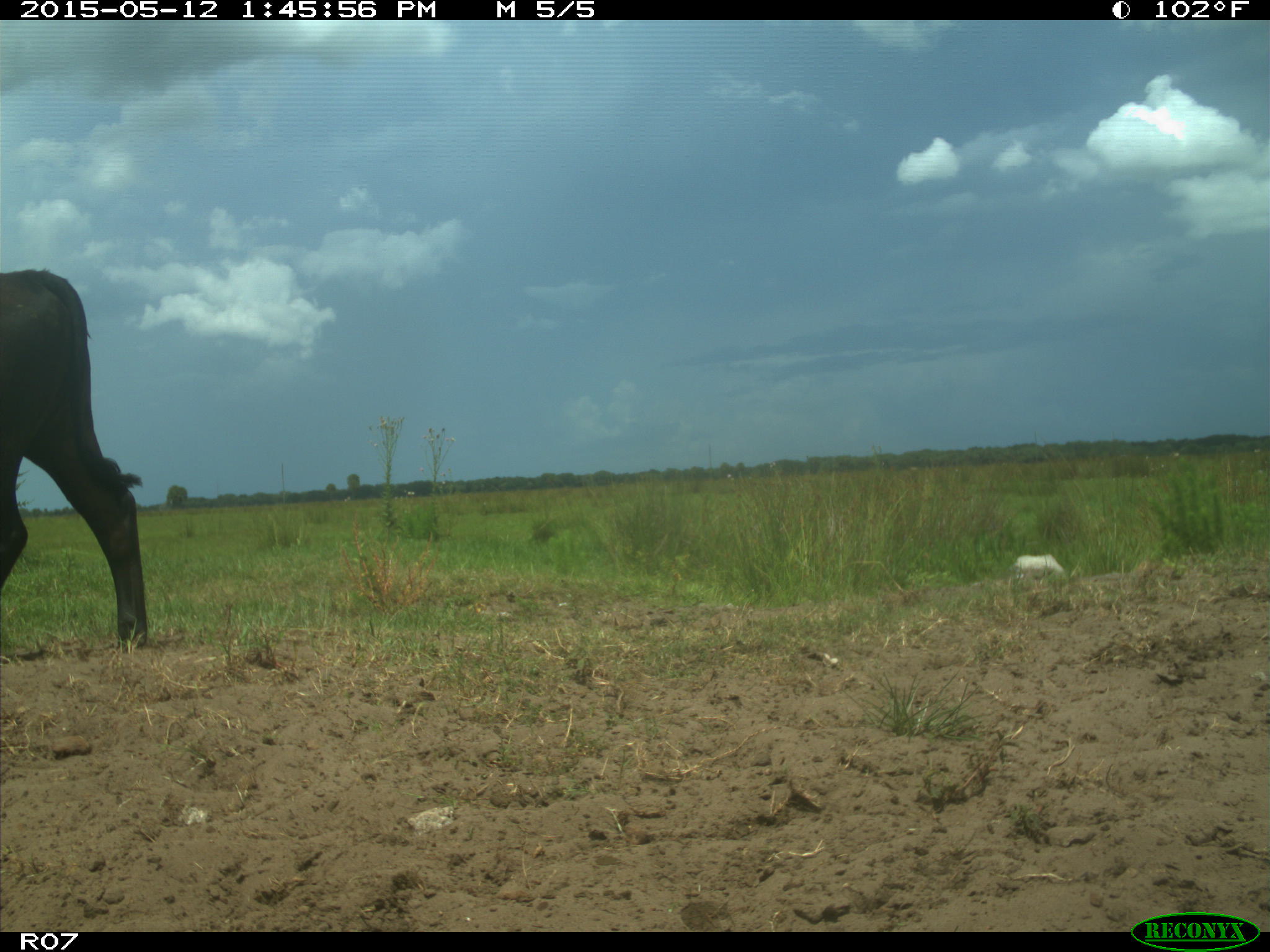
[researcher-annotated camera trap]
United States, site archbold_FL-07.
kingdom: Animalia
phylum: Chordata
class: Mammalia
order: Artiodactyla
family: Bovidae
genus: Bos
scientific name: Bos taurus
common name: domestic cow